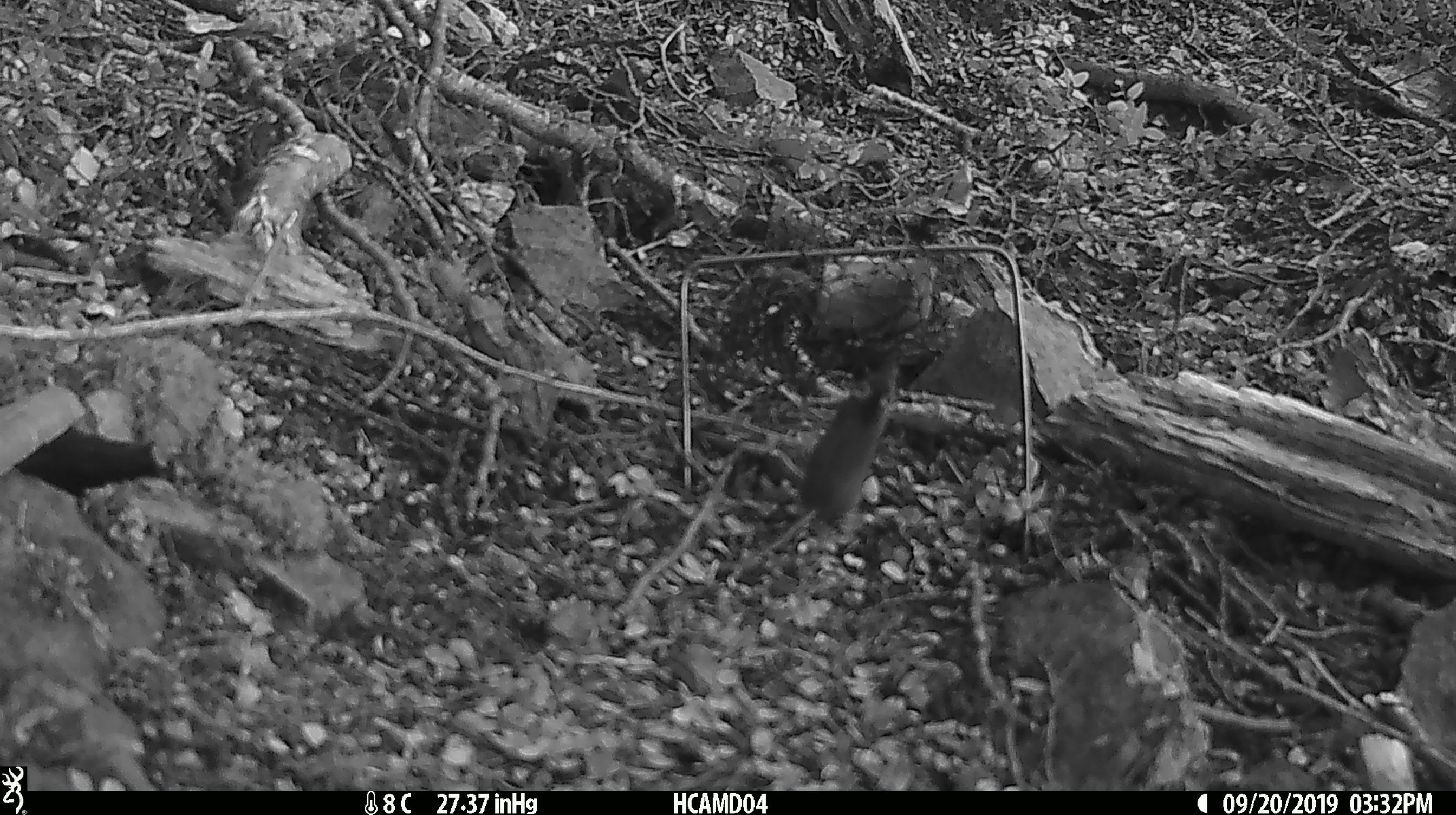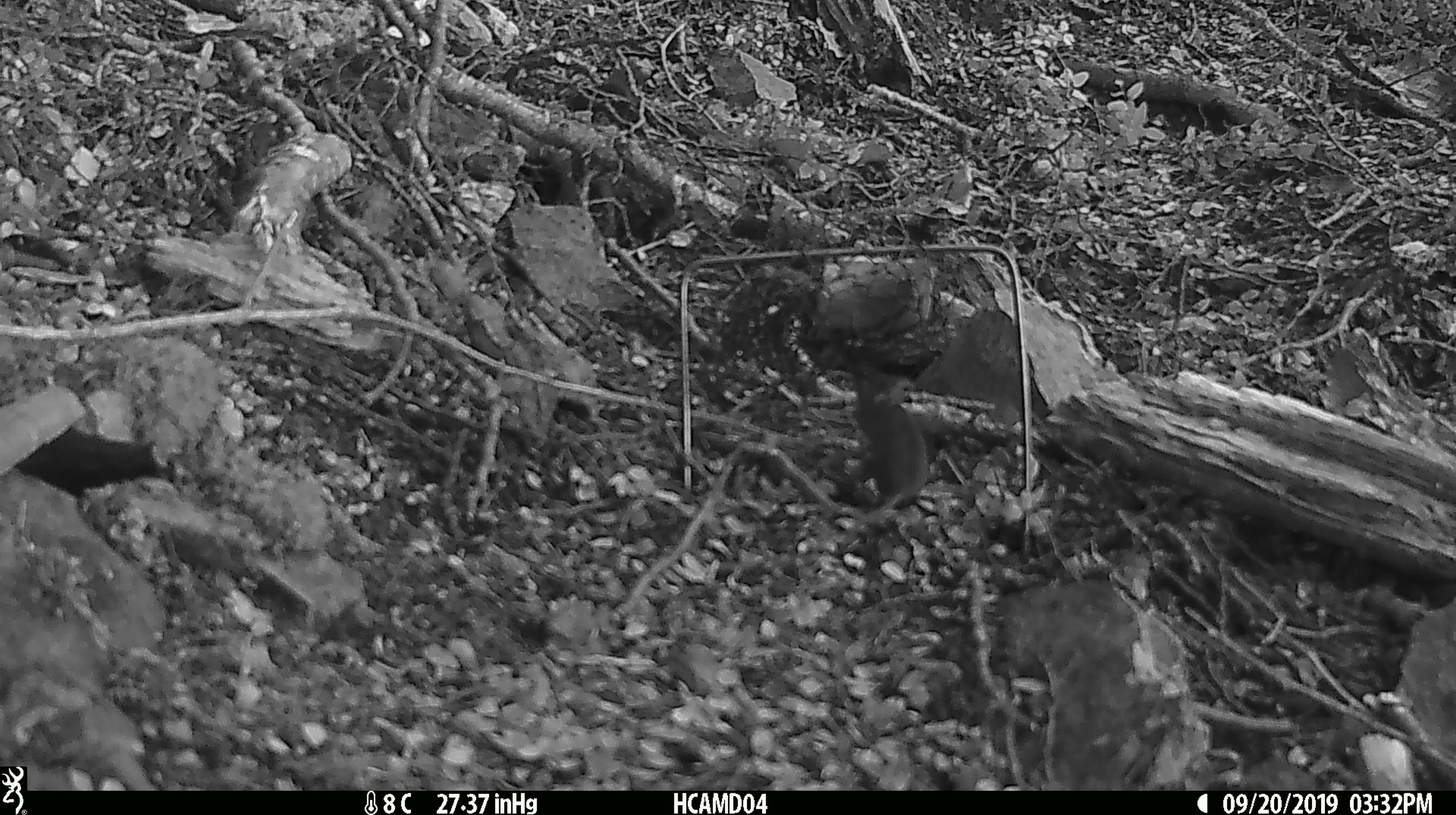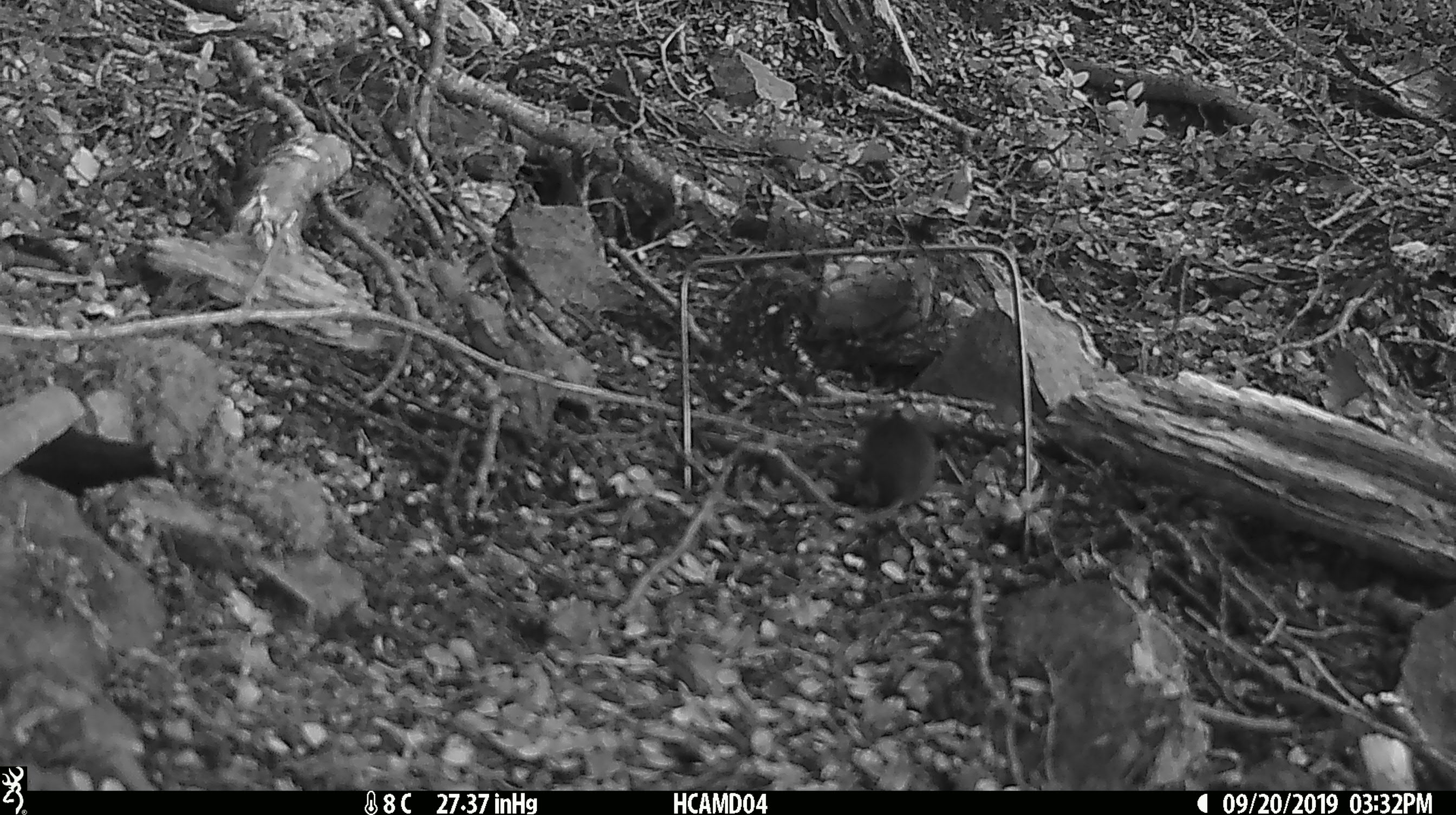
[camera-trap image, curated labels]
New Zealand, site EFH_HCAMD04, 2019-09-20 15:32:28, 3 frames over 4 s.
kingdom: Animalia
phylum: Chordata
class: Mammalia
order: Rodentia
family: Muridae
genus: Mus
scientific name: Mus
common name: mouse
Mouse (Mus).